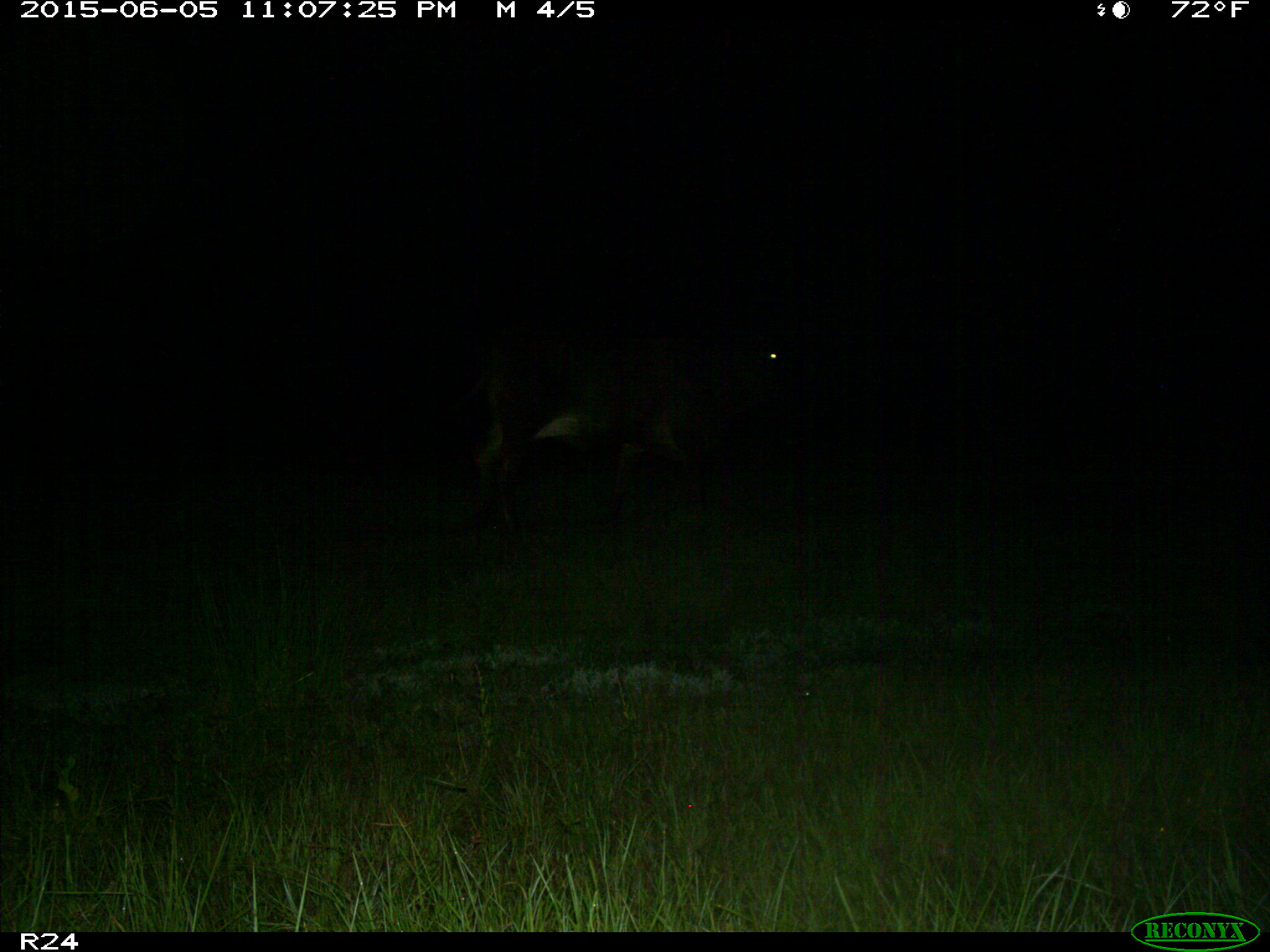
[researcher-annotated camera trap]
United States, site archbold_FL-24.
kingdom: Animalia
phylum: Chordata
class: Mammalia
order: Artiodactyla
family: Bovidae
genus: Bos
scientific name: Bos taurus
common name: domestic cow